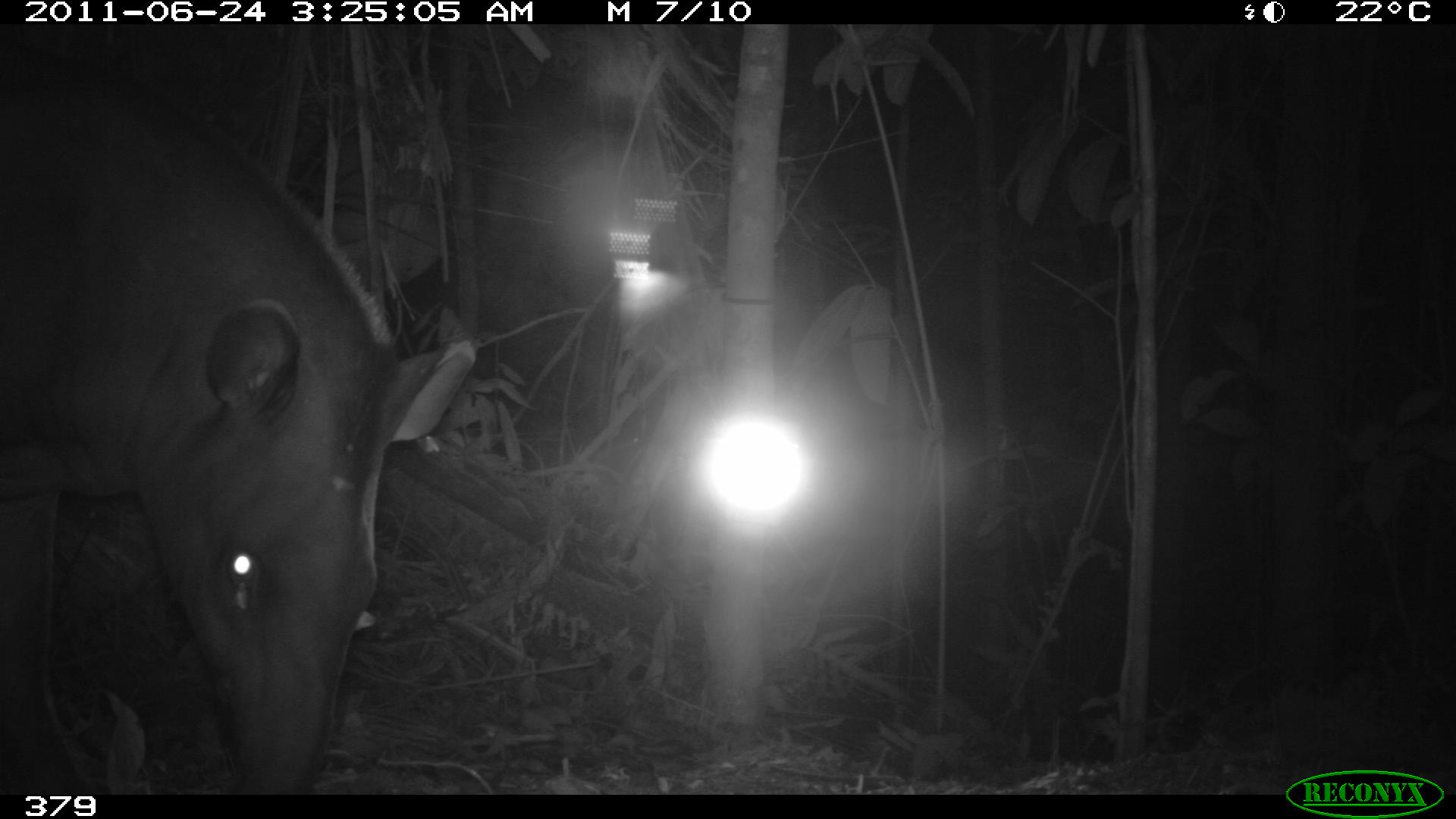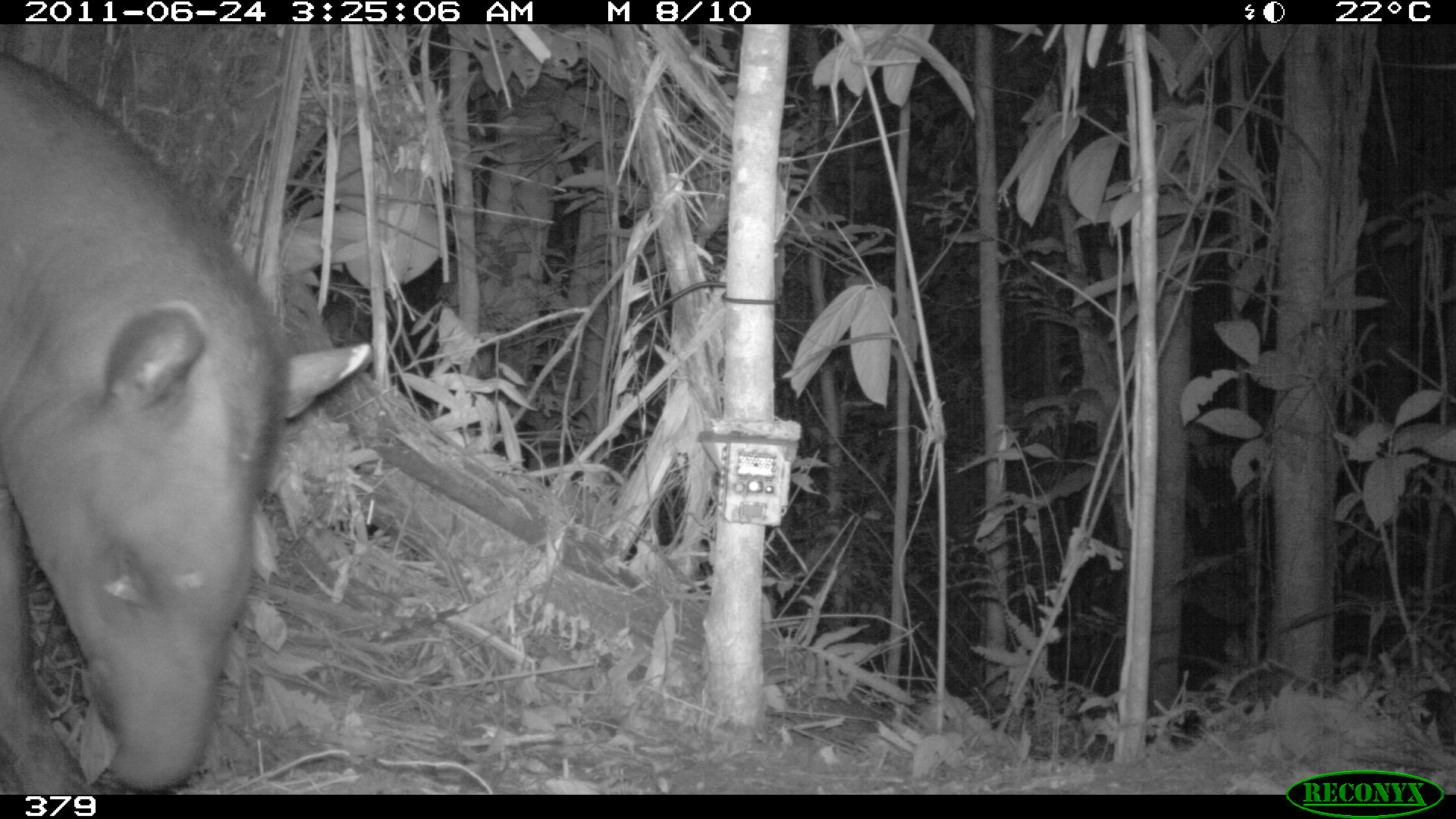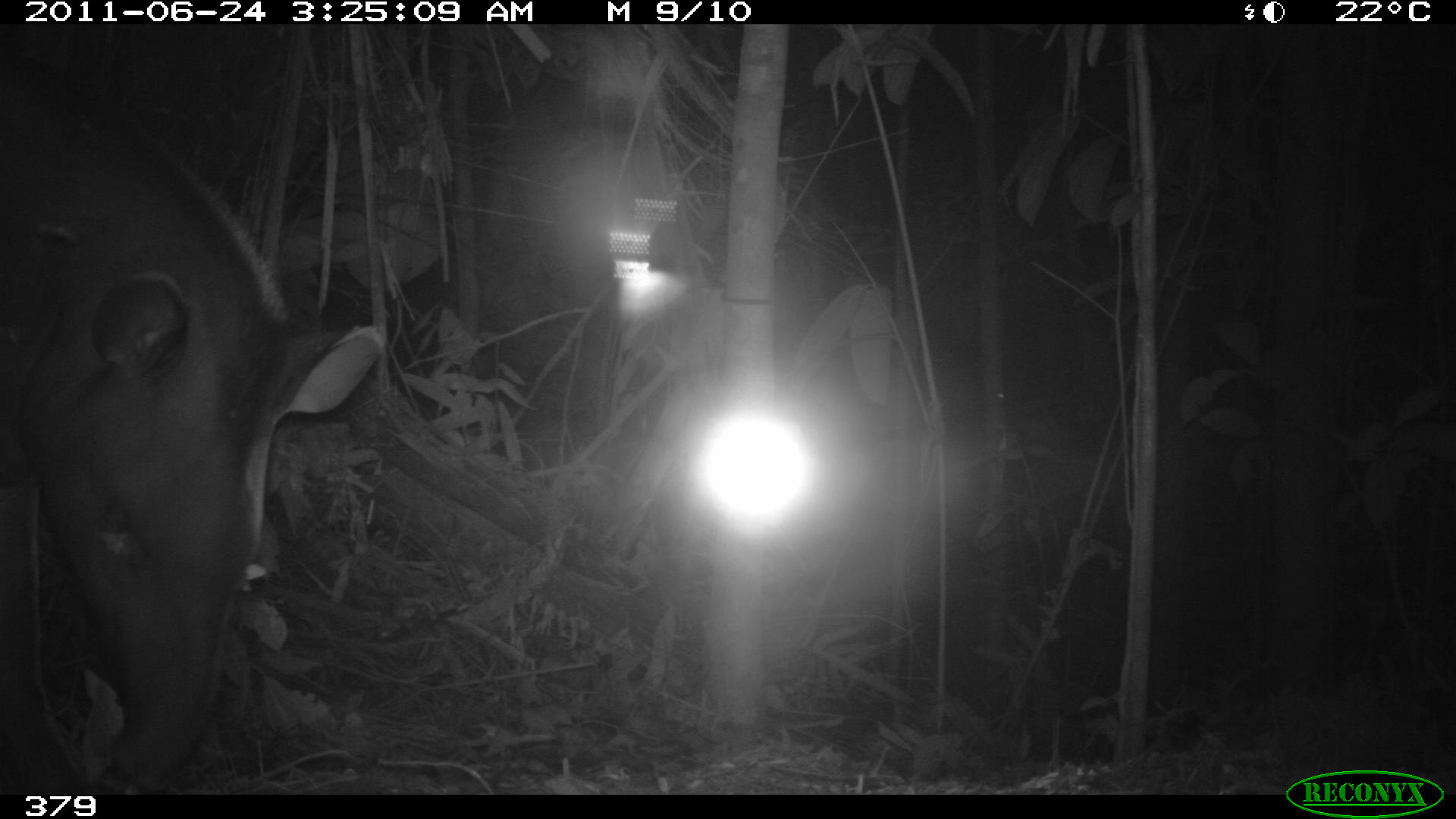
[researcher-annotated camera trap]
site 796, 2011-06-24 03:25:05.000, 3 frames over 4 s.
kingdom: Animalia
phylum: Chordata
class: Mammalia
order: Perissodactyla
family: Tapiridae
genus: Tapirus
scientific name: Tapirus terrestris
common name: south american tapir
Tapirus terrestris (south american tapir).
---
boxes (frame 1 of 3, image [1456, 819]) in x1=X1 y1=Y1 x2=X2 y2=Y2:
tapirus terrestris: x1=0 y1=42 x2=472 y2=795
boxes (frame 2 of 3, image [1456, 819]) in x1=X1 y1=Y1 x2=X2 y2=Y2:
tapirus terrestris: x1=0 y1=48 x2=371 y2=794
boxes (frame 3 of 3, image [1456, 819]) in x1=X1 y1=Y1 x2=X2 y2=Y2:
tapirus terrestris: x1=0 y1=49 x2=381 y2=795